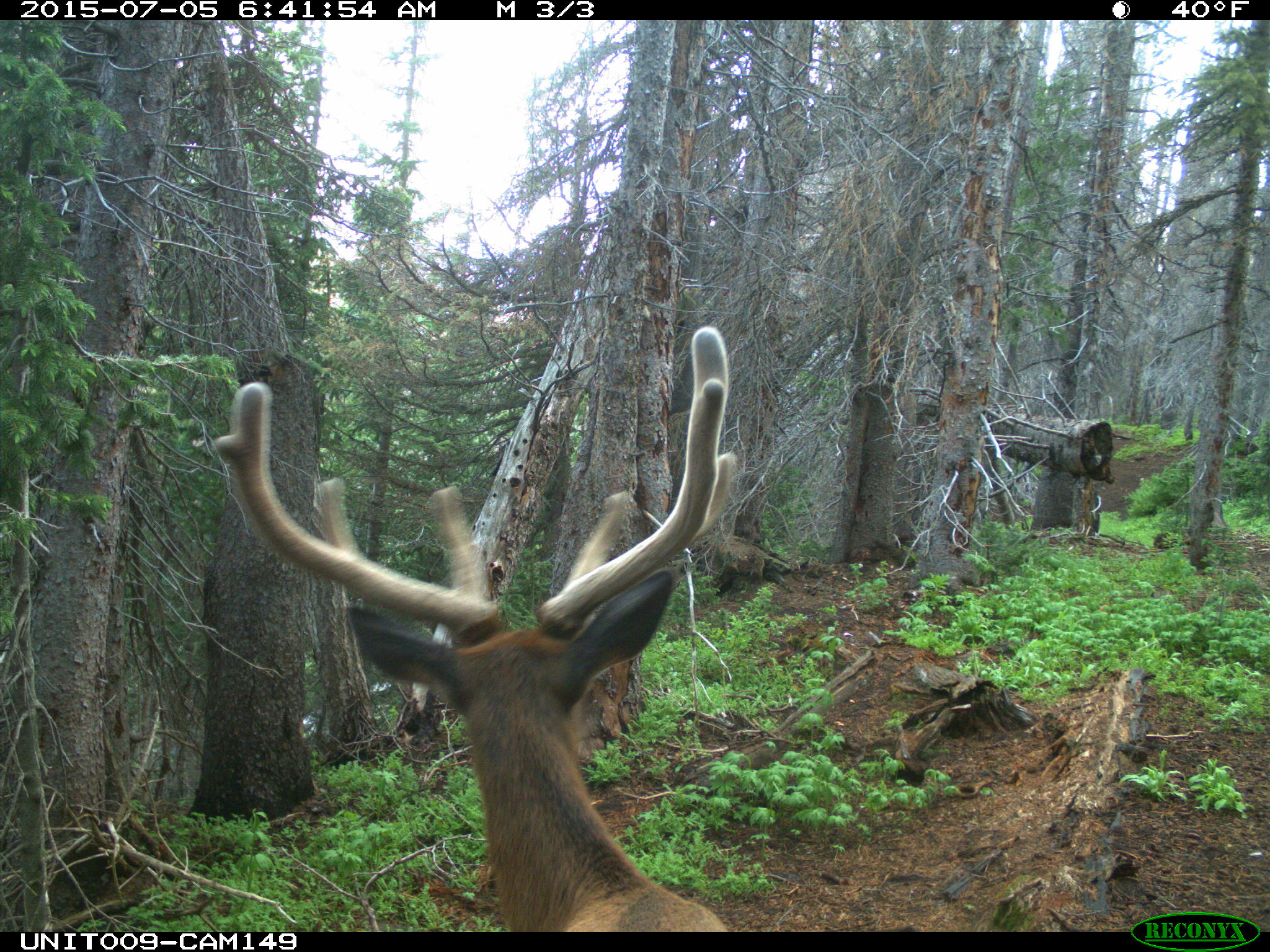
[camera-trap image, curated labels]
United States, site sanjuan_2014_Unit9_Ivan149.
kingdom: Animalia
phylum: Chordata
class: Mammalia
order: Artiodactyla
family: Cervidae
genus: Cervus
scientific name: Cervus elaphus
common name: red deer